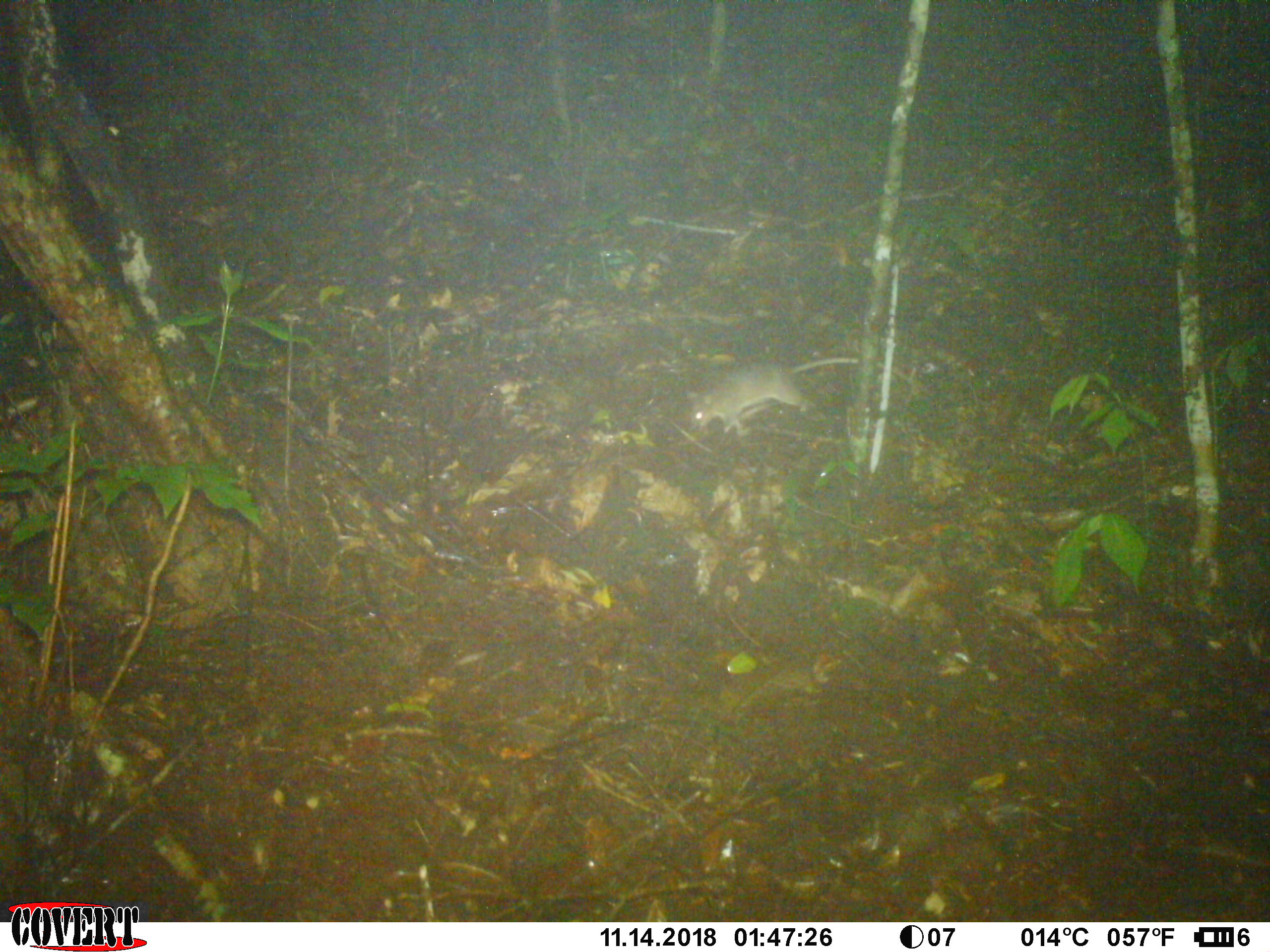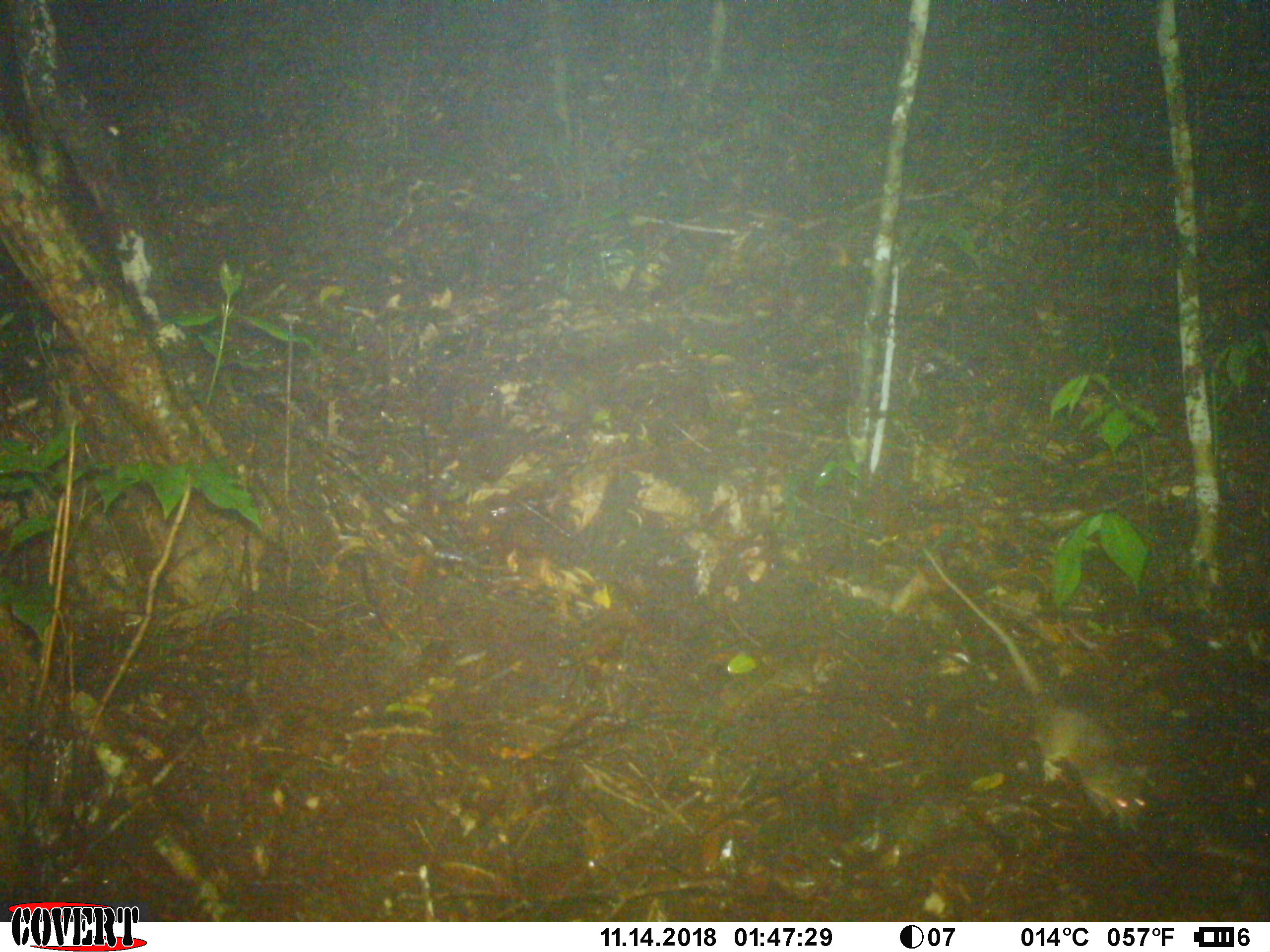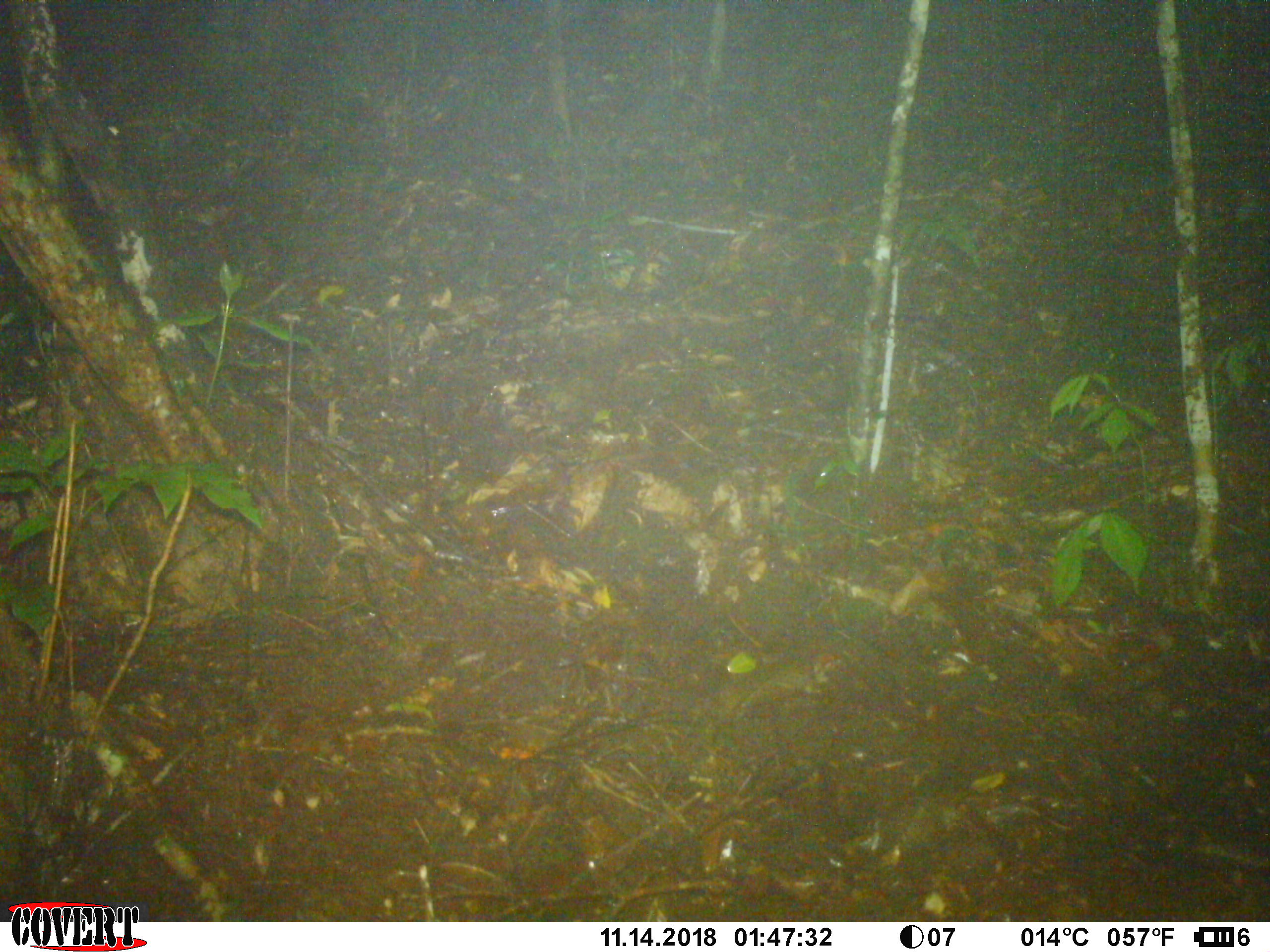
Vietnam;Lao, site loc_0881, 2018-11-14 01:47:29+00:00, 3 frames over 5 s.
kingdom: Animalia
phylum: Chordata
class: Mammalia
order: Rodentia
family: Muridae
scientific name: Muridae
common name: old-world mice and rats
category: unidentified murid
Unidentified murid (old-world mice and rats) (Muridae). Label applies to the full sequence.